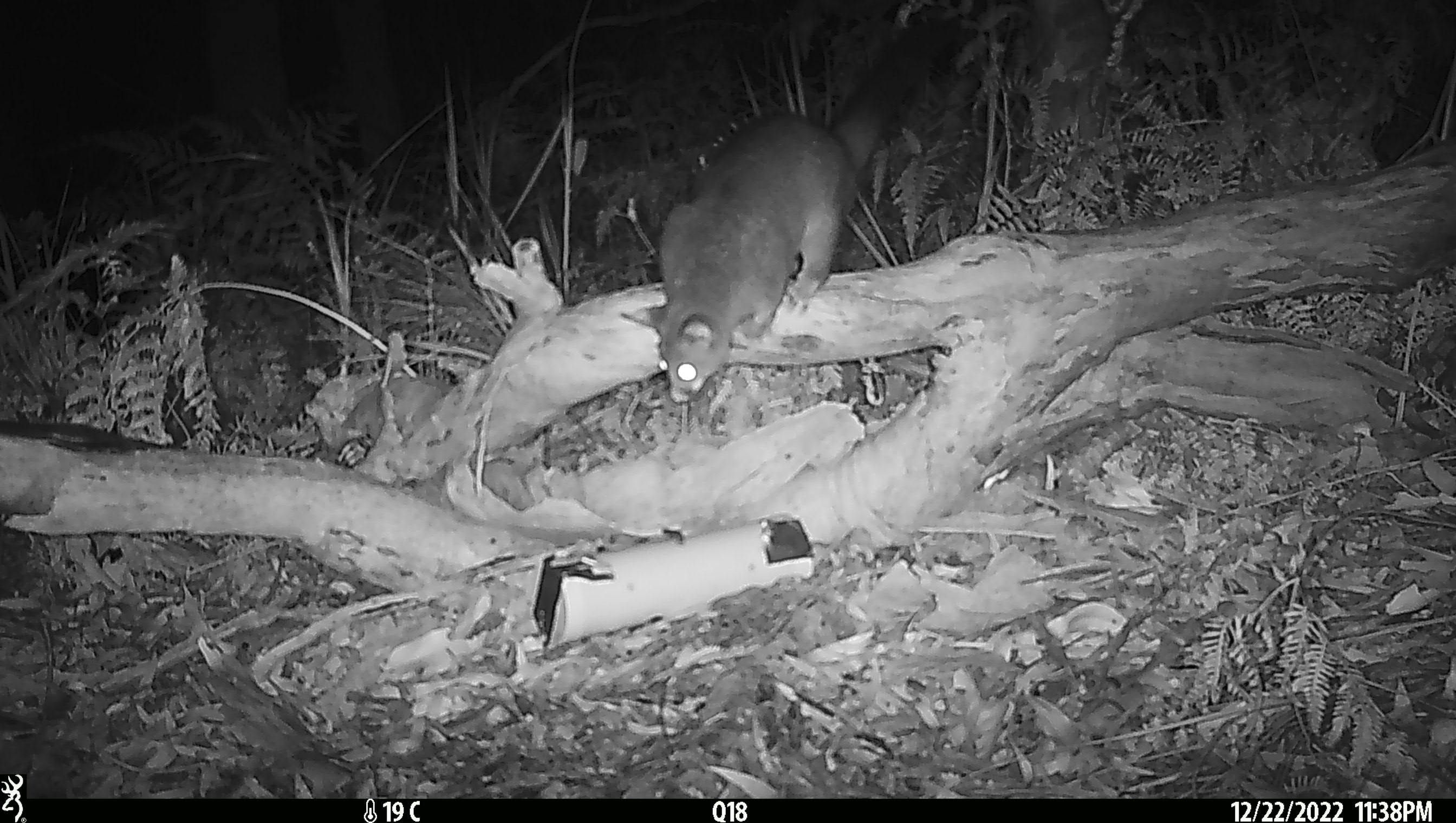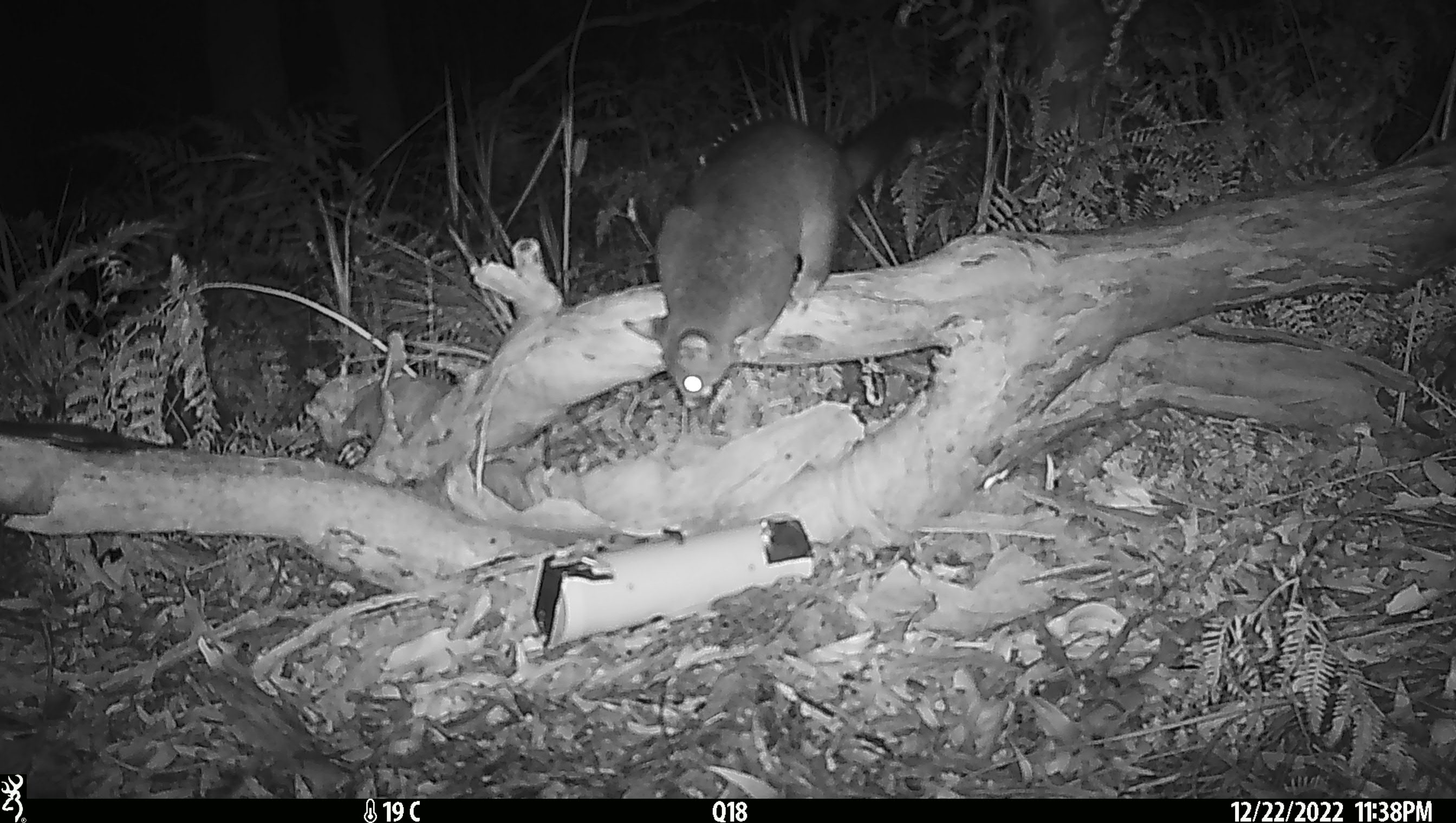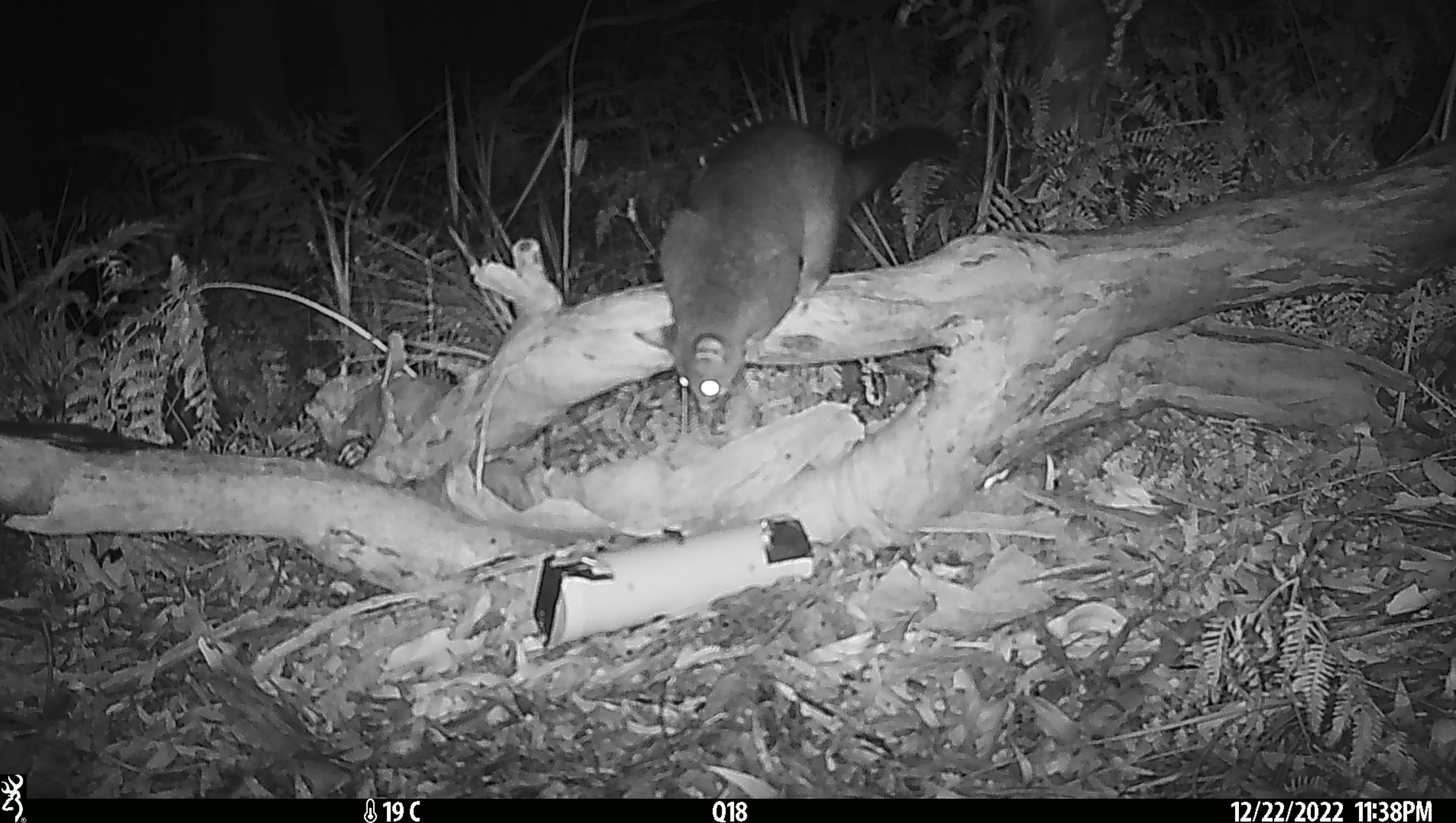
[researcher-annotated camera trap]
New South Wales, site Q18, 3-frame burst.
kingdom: Animalia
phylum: Chordata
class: Mammalia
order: Diprotodontia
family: Phalangeridae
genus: Trichosurus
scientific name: Trichosurus vulpecula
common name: common brushtail possum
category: possum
Possum (common brushtail possum) (Trichosurus vulpecula).